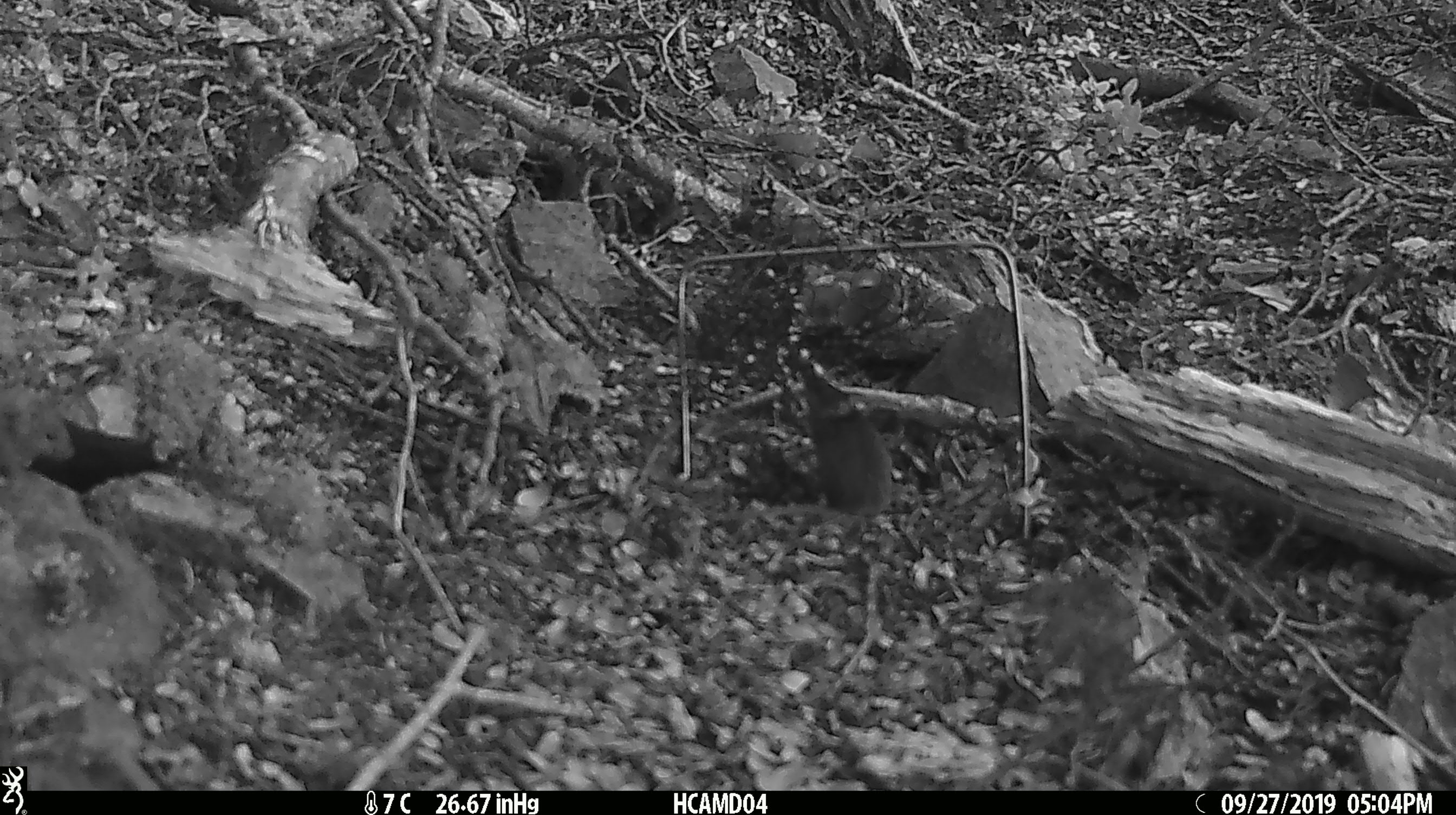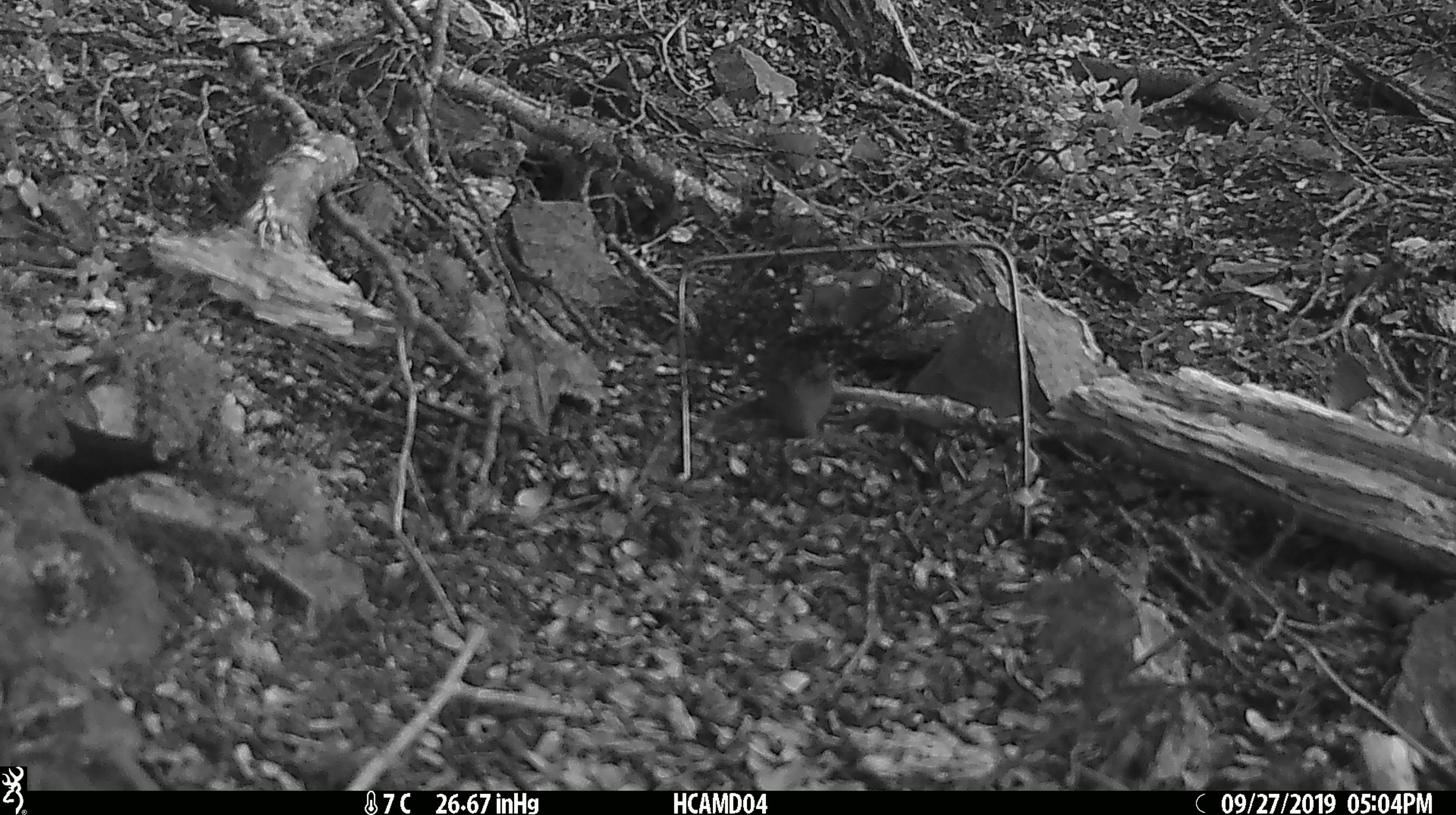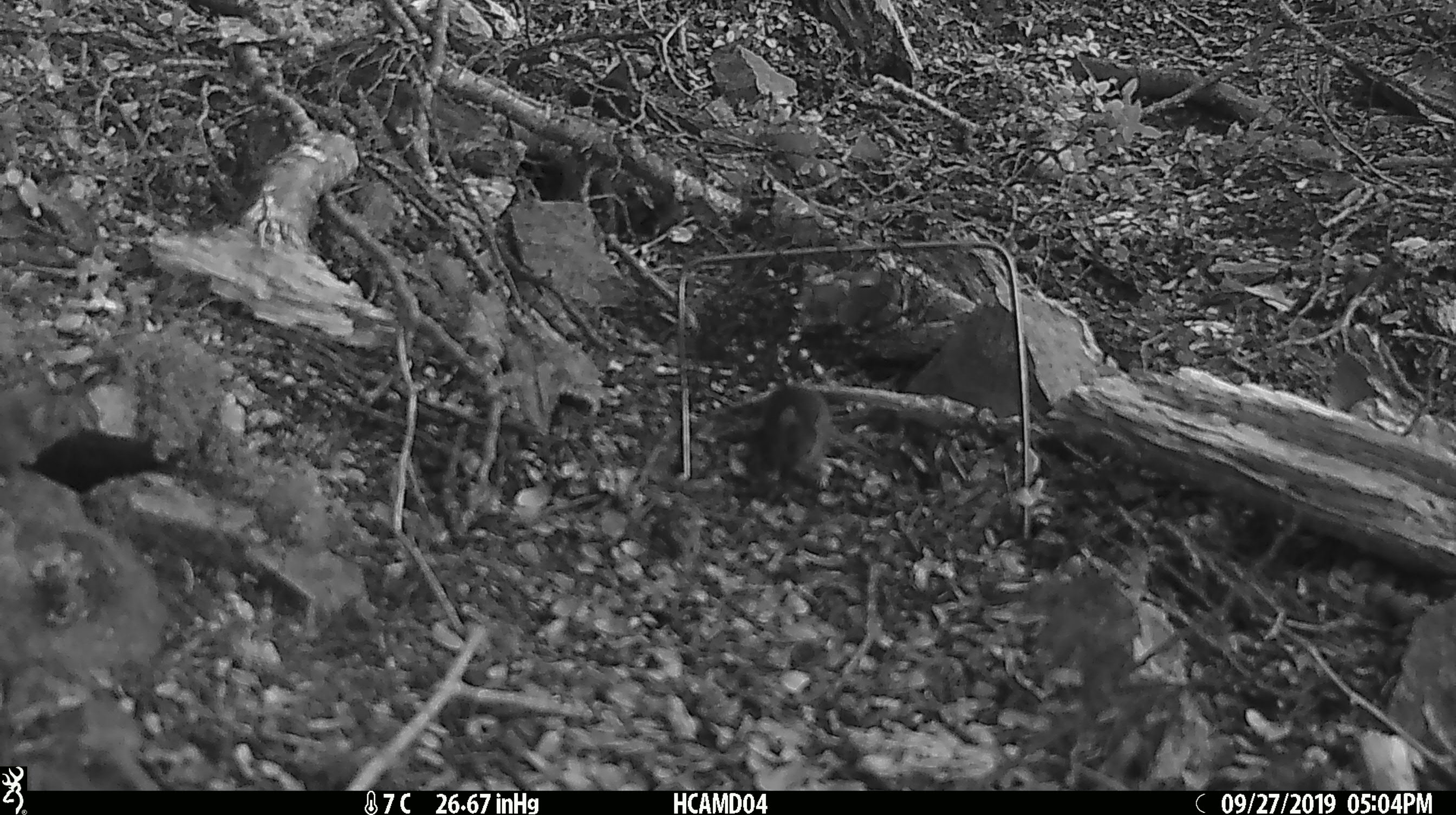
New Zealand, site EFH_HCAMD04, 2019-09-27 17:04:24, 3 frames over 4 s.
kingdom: Animalia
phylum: Chordata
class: Mammalia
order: Rodentia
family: Muridae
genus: Mus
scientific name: Mus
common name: mouse